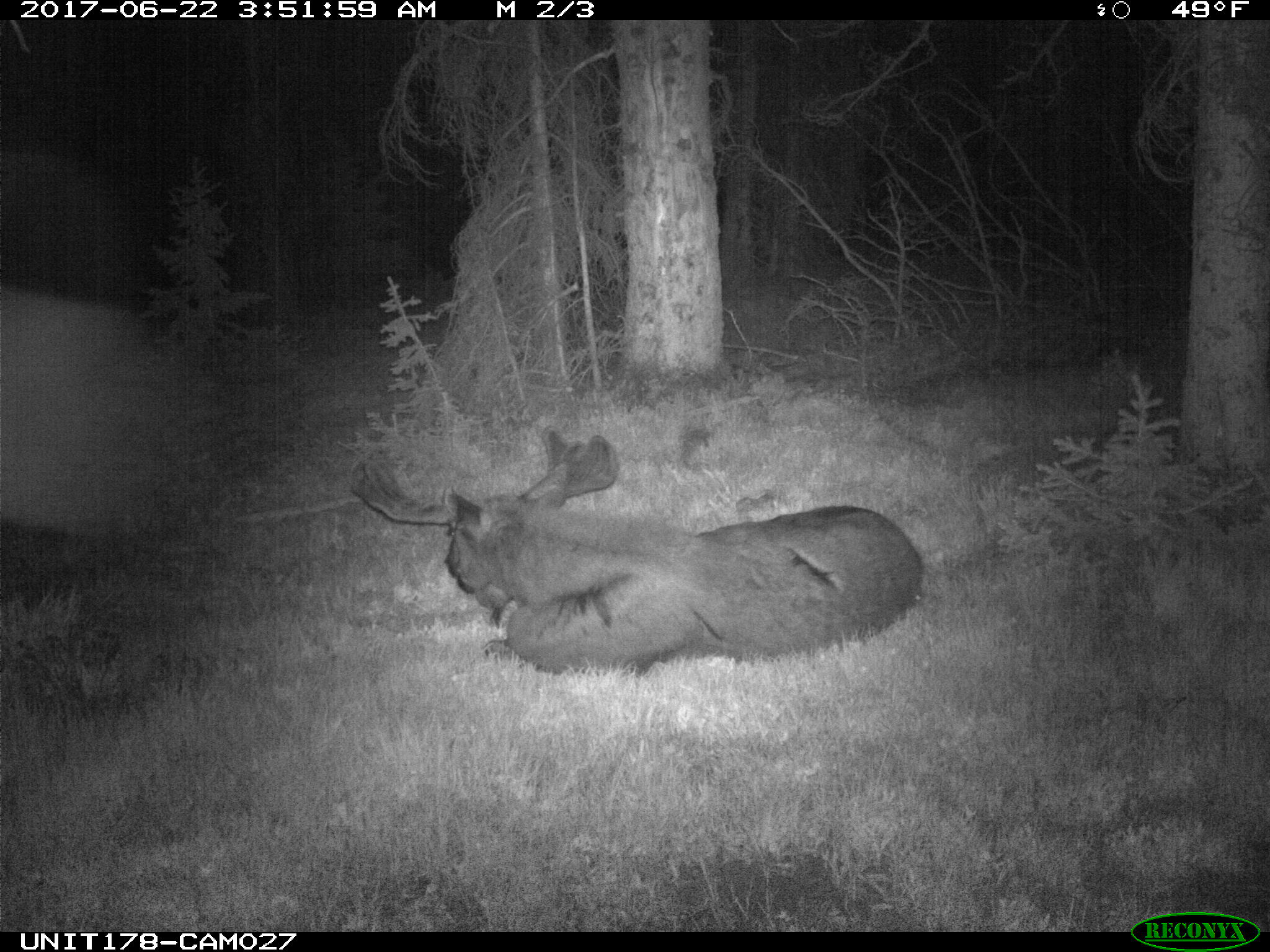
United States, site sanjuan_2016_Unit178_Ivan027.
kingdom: Animalia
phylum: Chordata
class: Mammalia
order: Artiodactyla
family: Cervidae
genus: Alces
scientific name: Alces alces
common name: moose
Alces alces (moose).